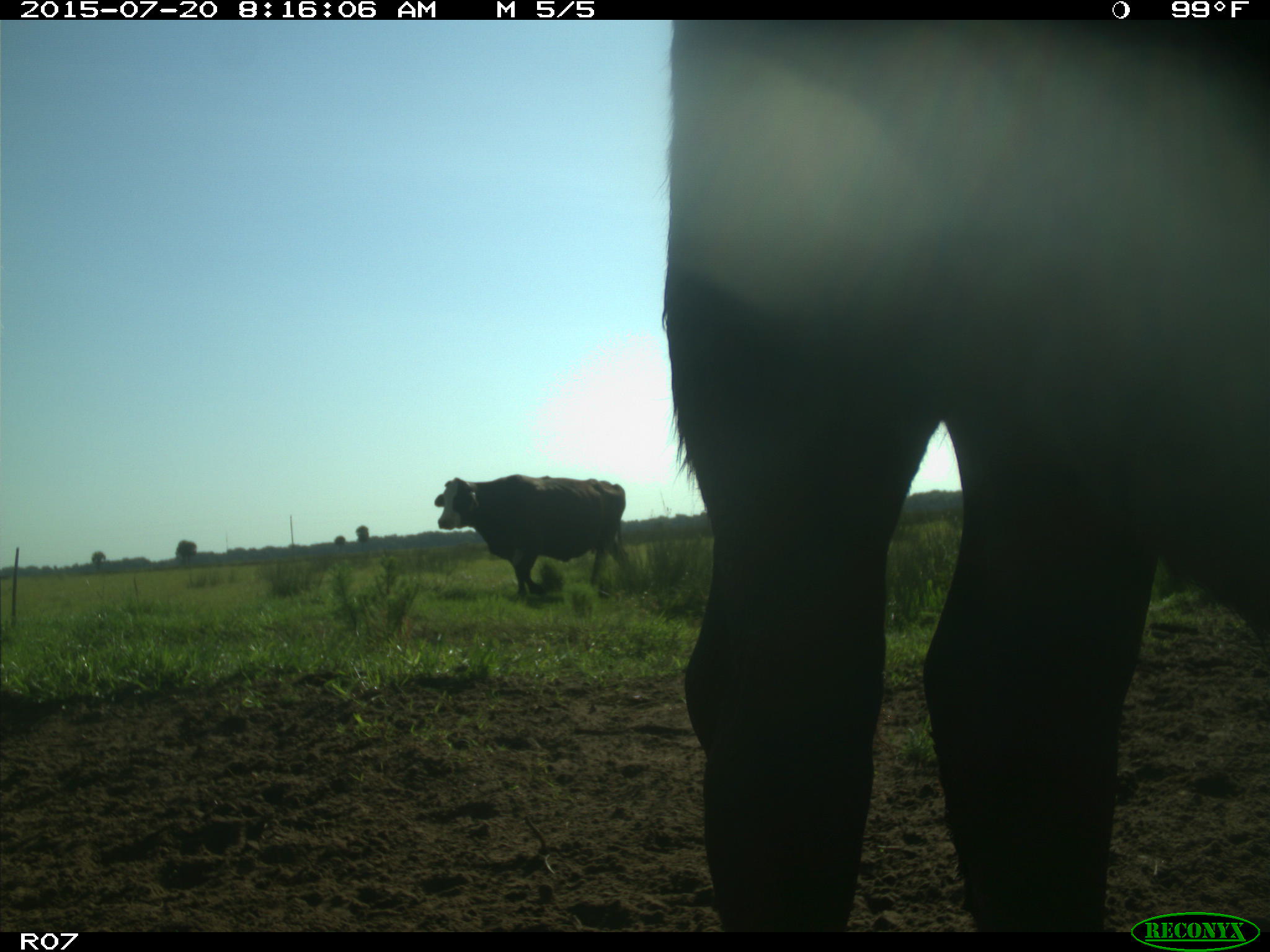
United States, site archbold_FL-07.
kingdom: Animalia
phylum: Chordata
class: Mammalia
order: Artiodactyla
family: Bovidae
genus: Bos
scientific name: Bos taurus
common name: domestic cow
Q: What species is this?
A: Bos taurus (domestic cow).